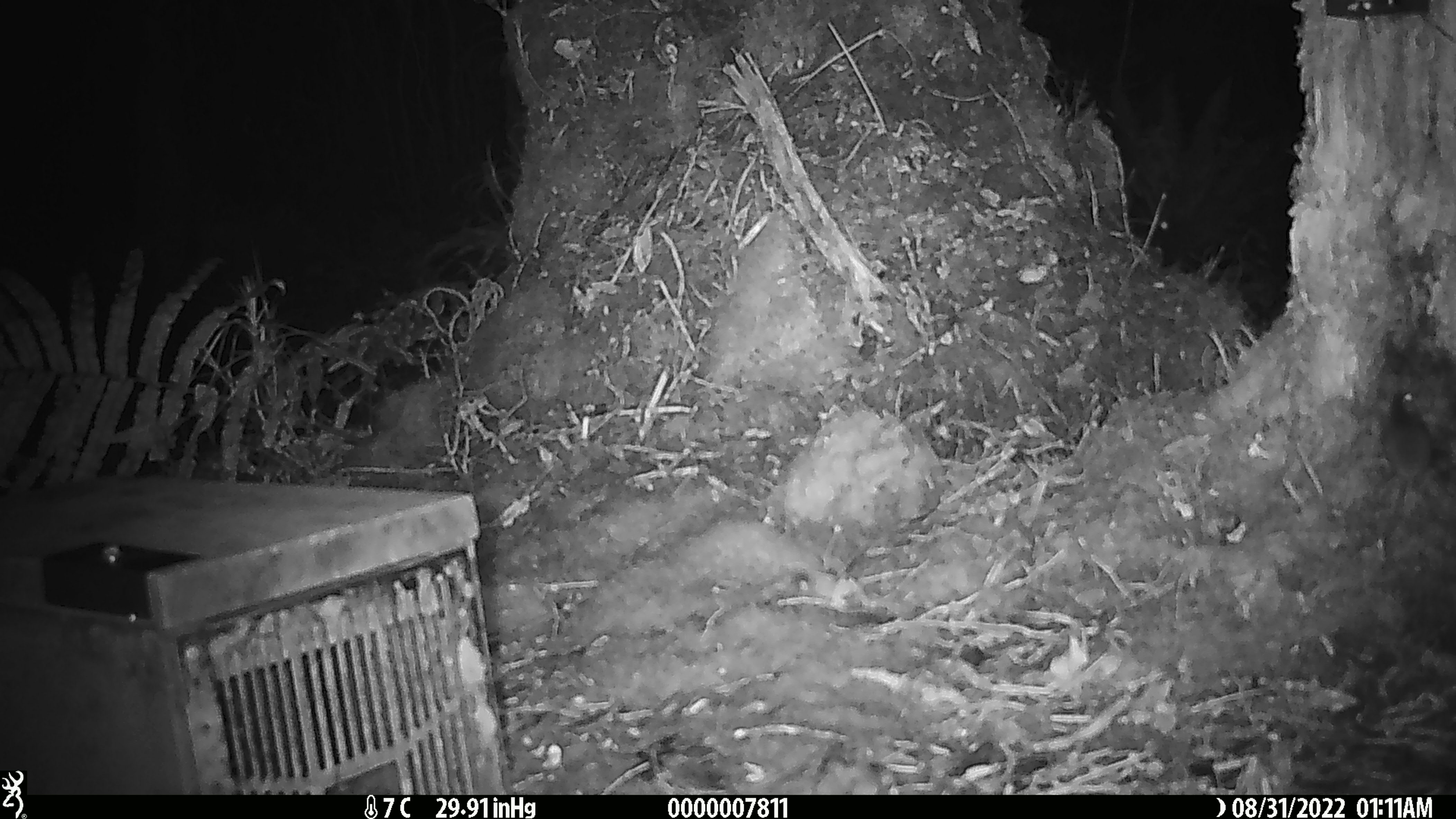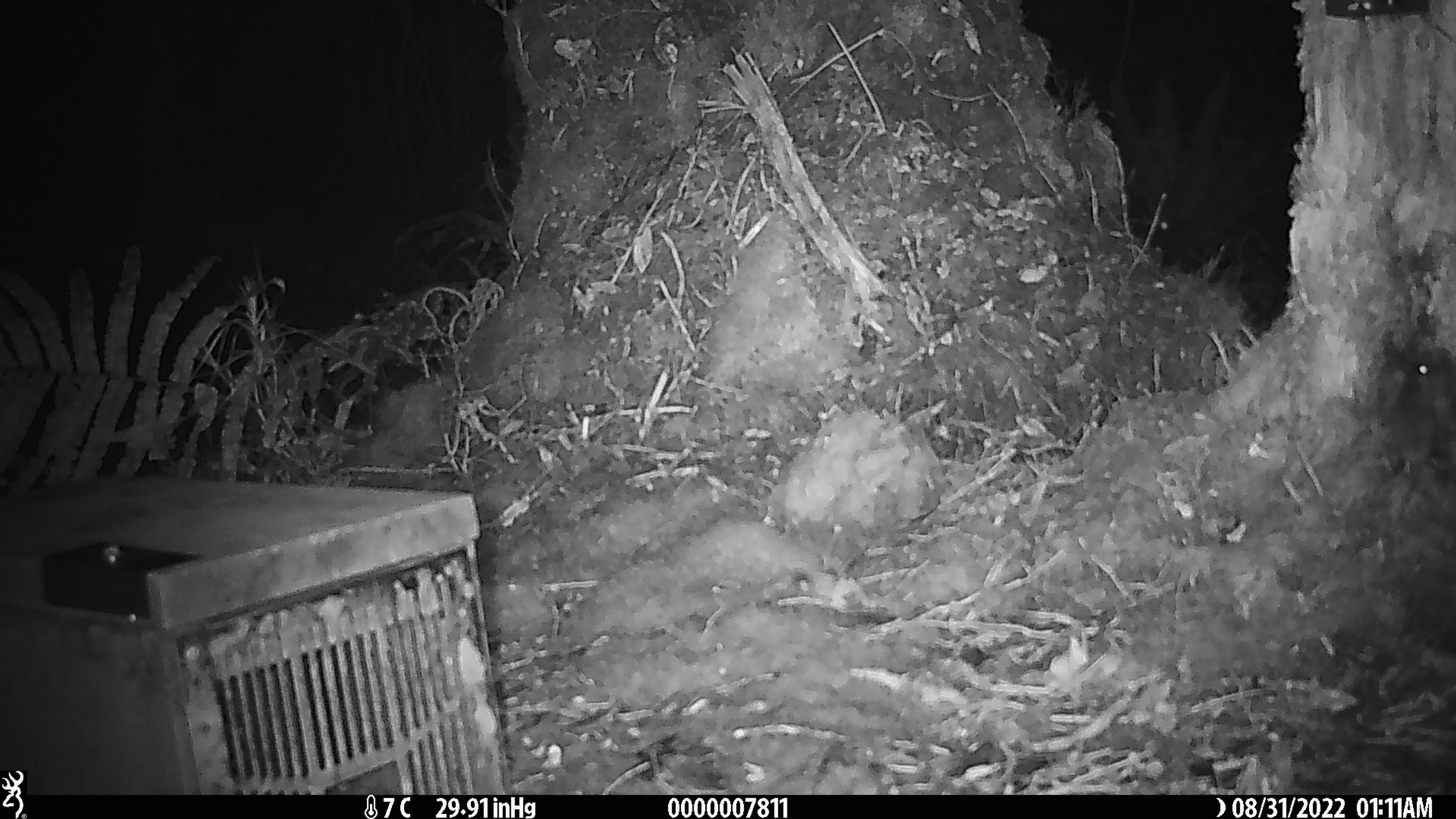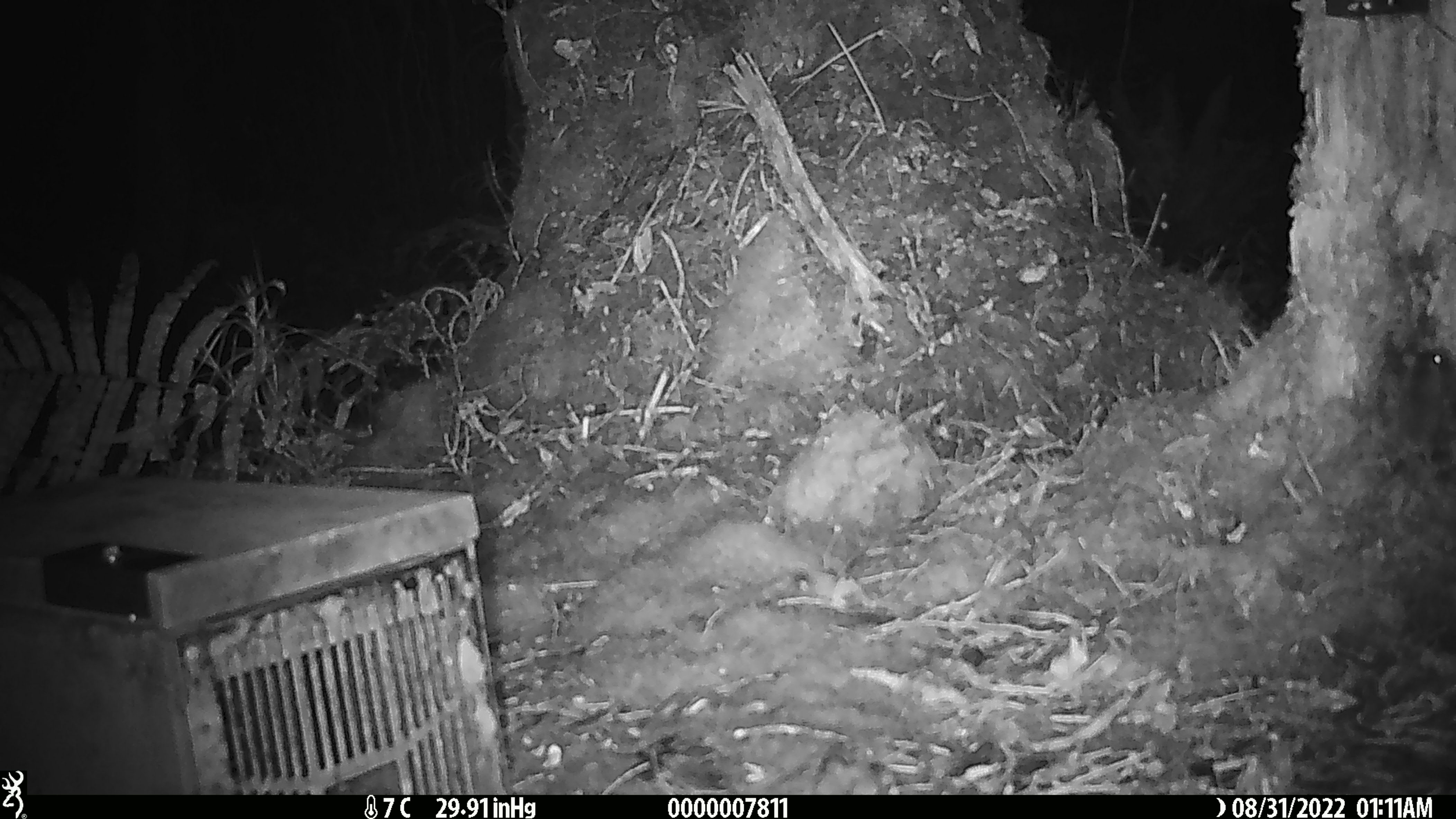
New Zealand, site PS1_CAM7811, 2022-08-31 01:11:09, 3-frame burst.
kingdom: Animalia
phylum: Chordata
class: Mammalia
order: Rodentia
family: Muridae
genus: Mus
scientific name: Mus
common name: mouse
Mouse (Mus).